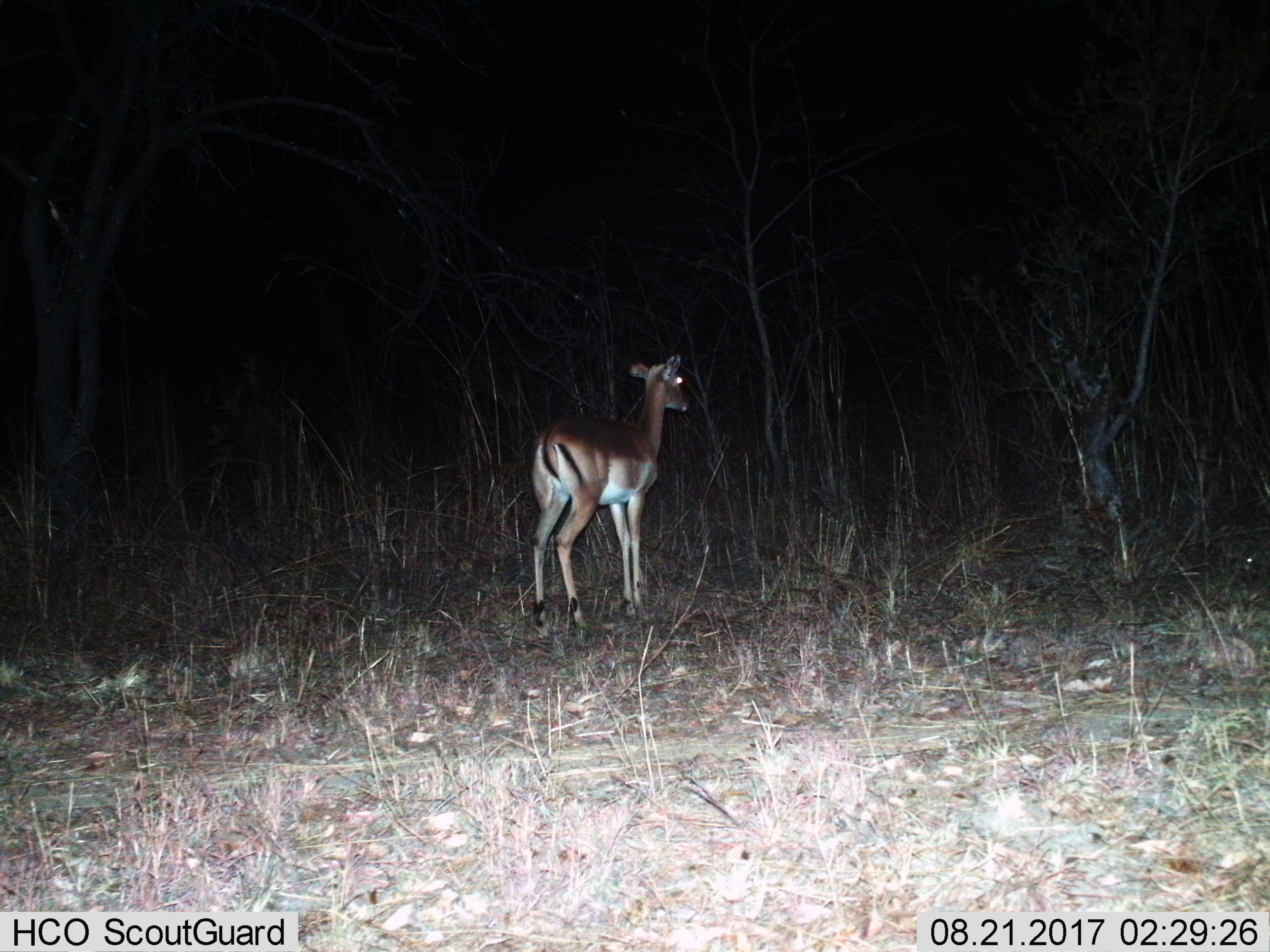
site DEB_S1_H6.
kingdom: Animalia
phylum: Chordata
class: Mammalia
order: Artiodactyla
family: Bovidae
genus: Aepyceros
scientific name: Aepyceros melampus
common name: impala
Impala (Aepyceros melampus), count 1. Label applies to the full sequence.